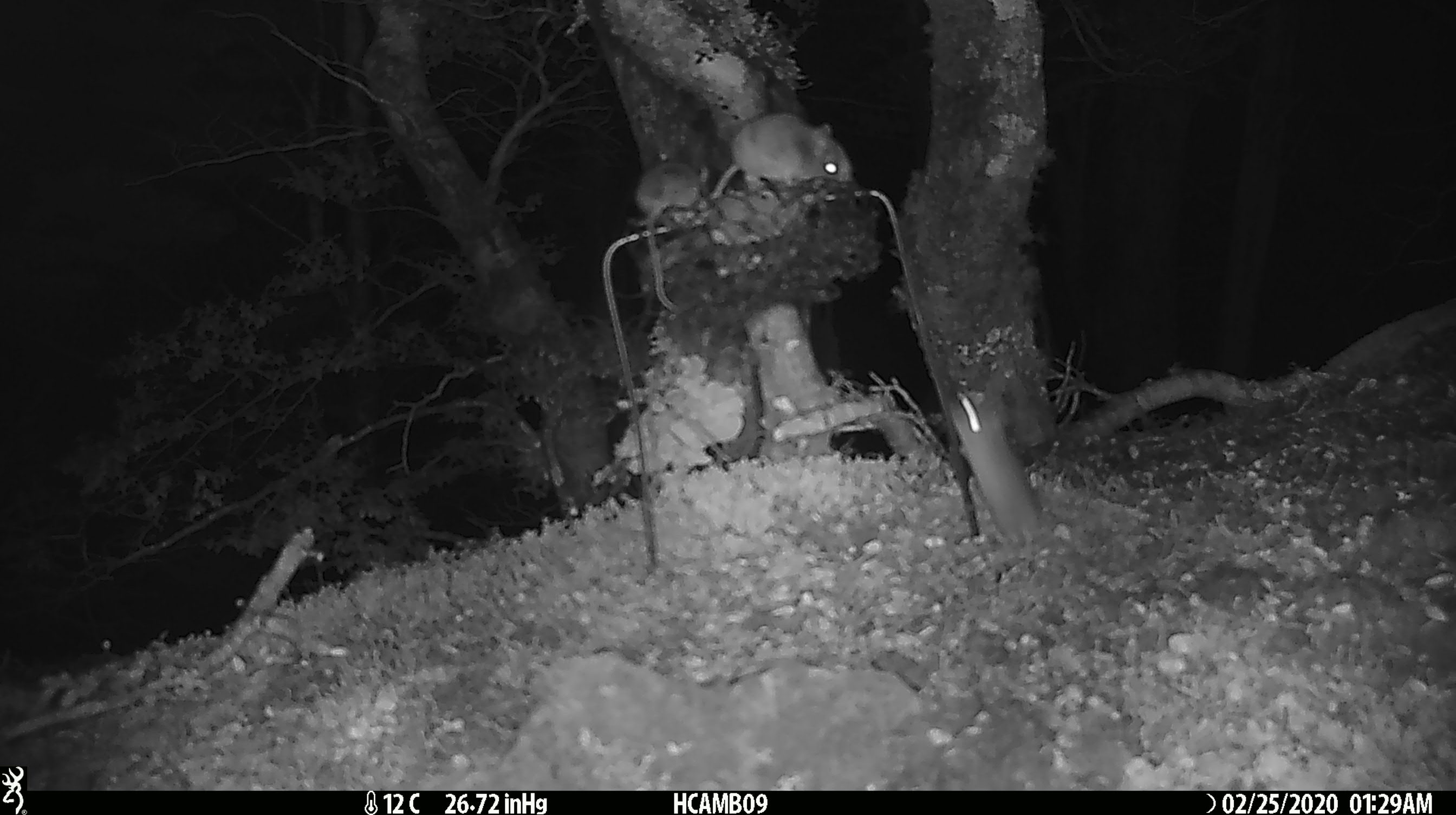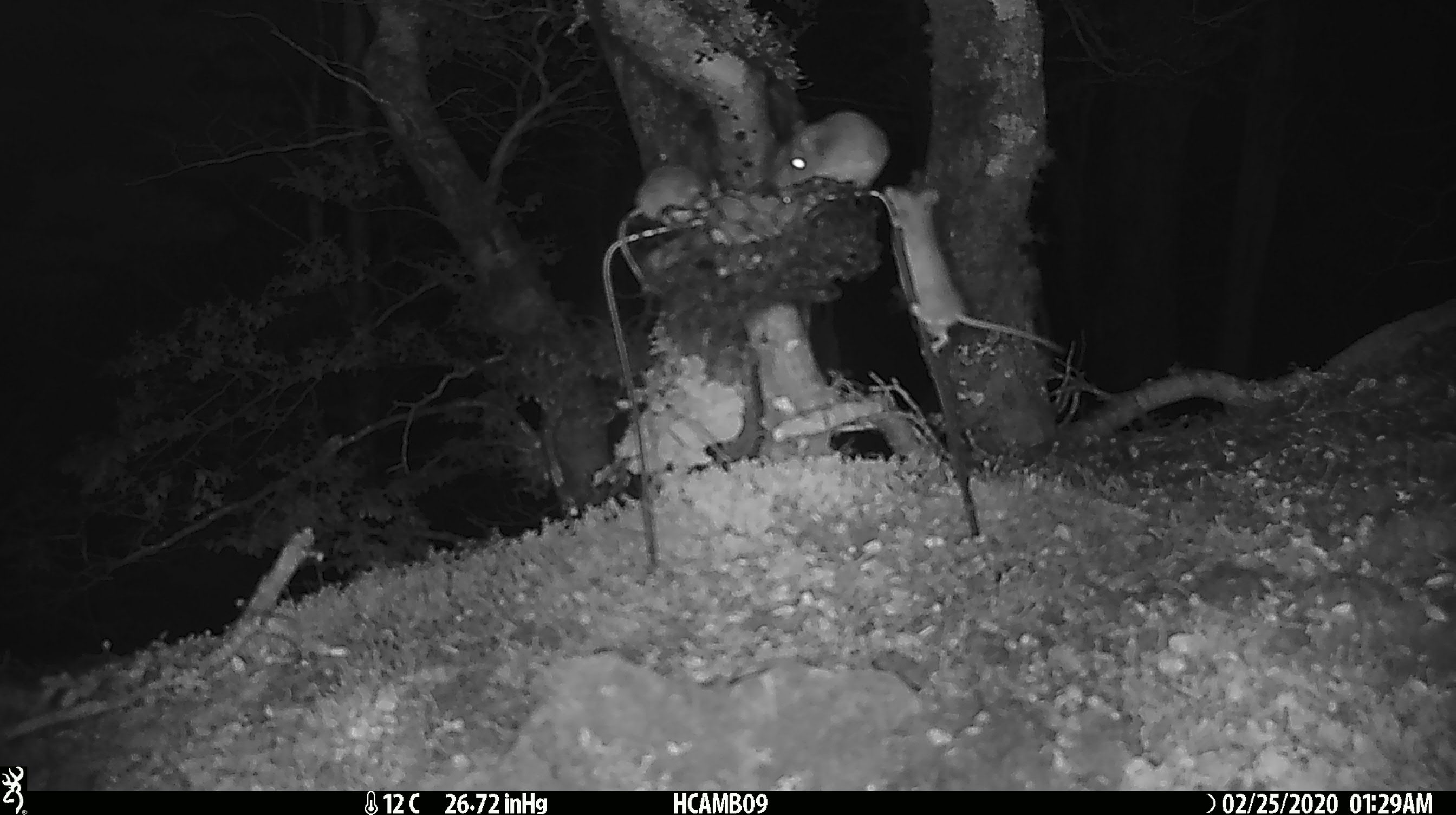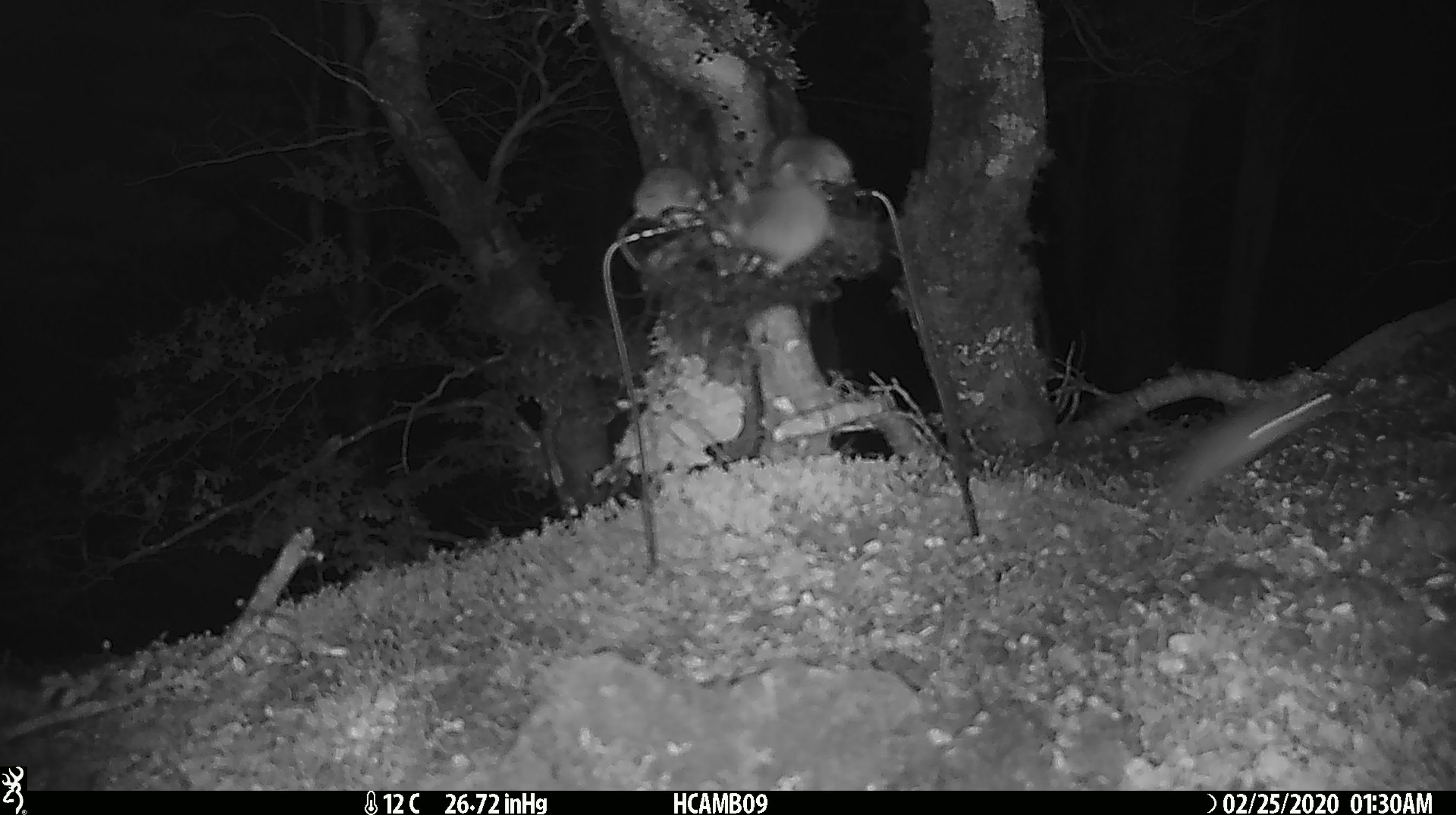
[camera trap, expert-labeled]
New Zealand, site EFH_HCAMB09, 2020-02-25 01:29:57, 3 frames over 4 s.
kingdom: Animalia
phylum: Chordata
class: Mammalia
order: Rodentia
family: Muridae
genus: Mus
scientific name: Mus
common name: mouse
Mouse (Mus).